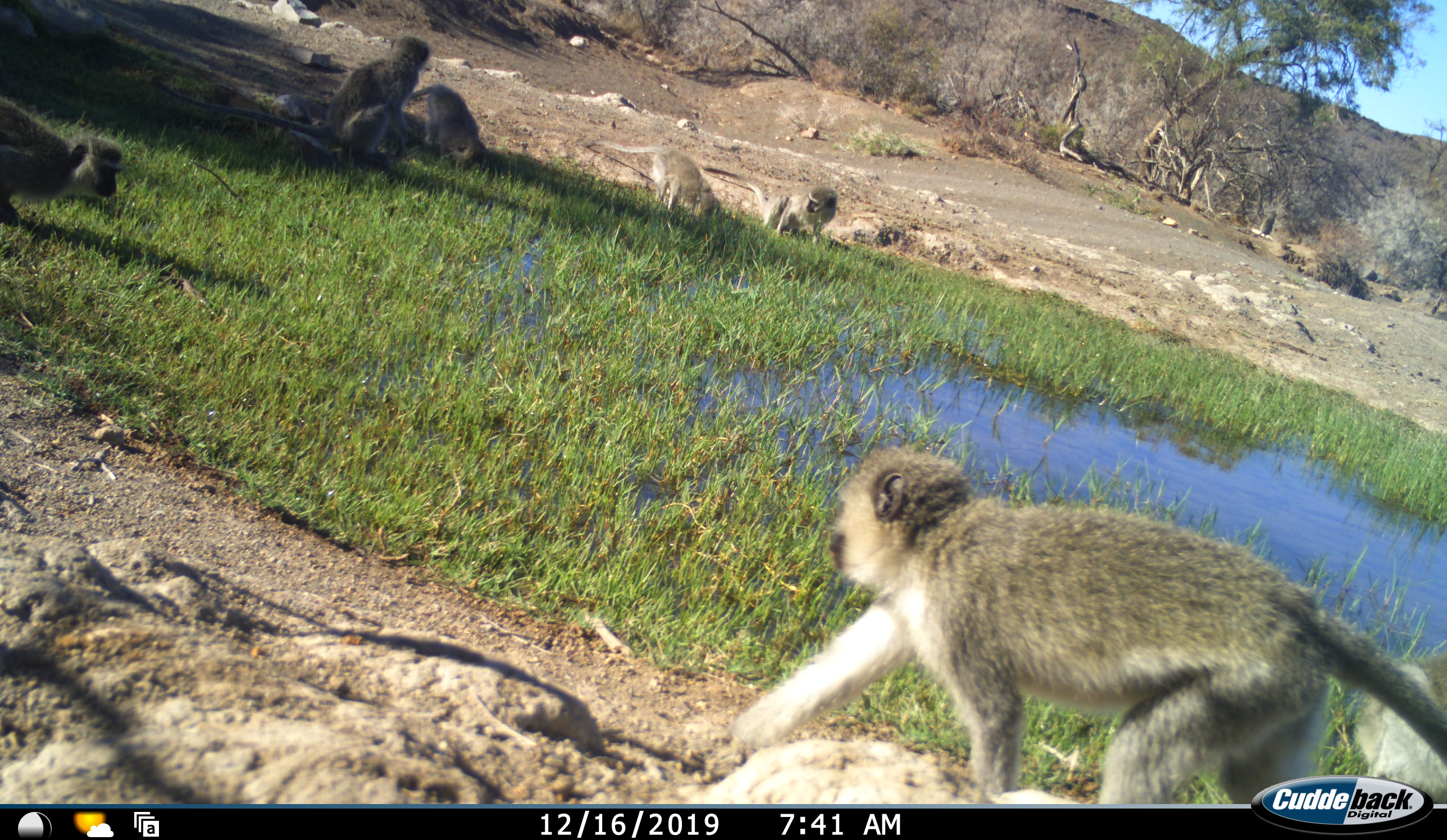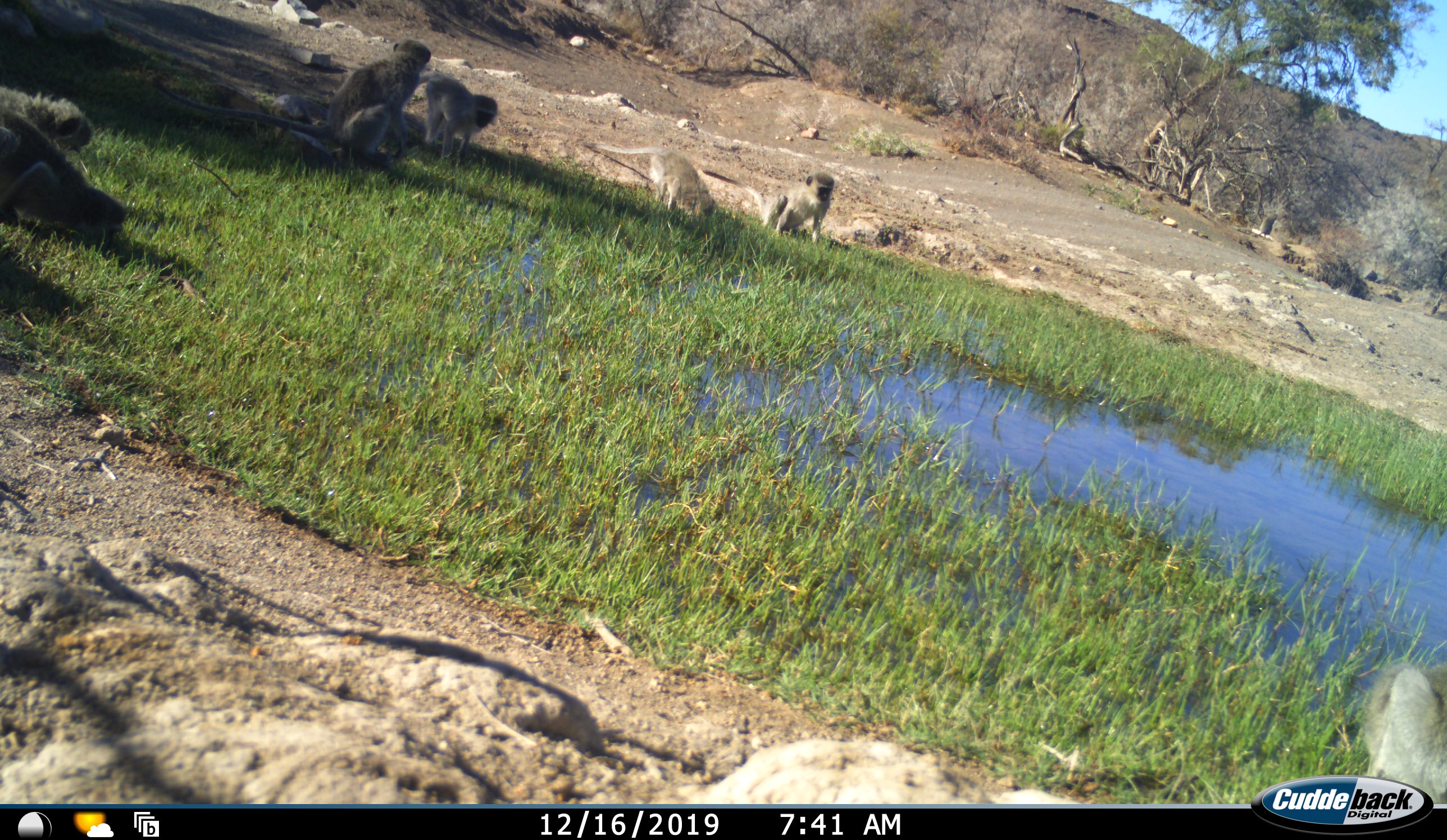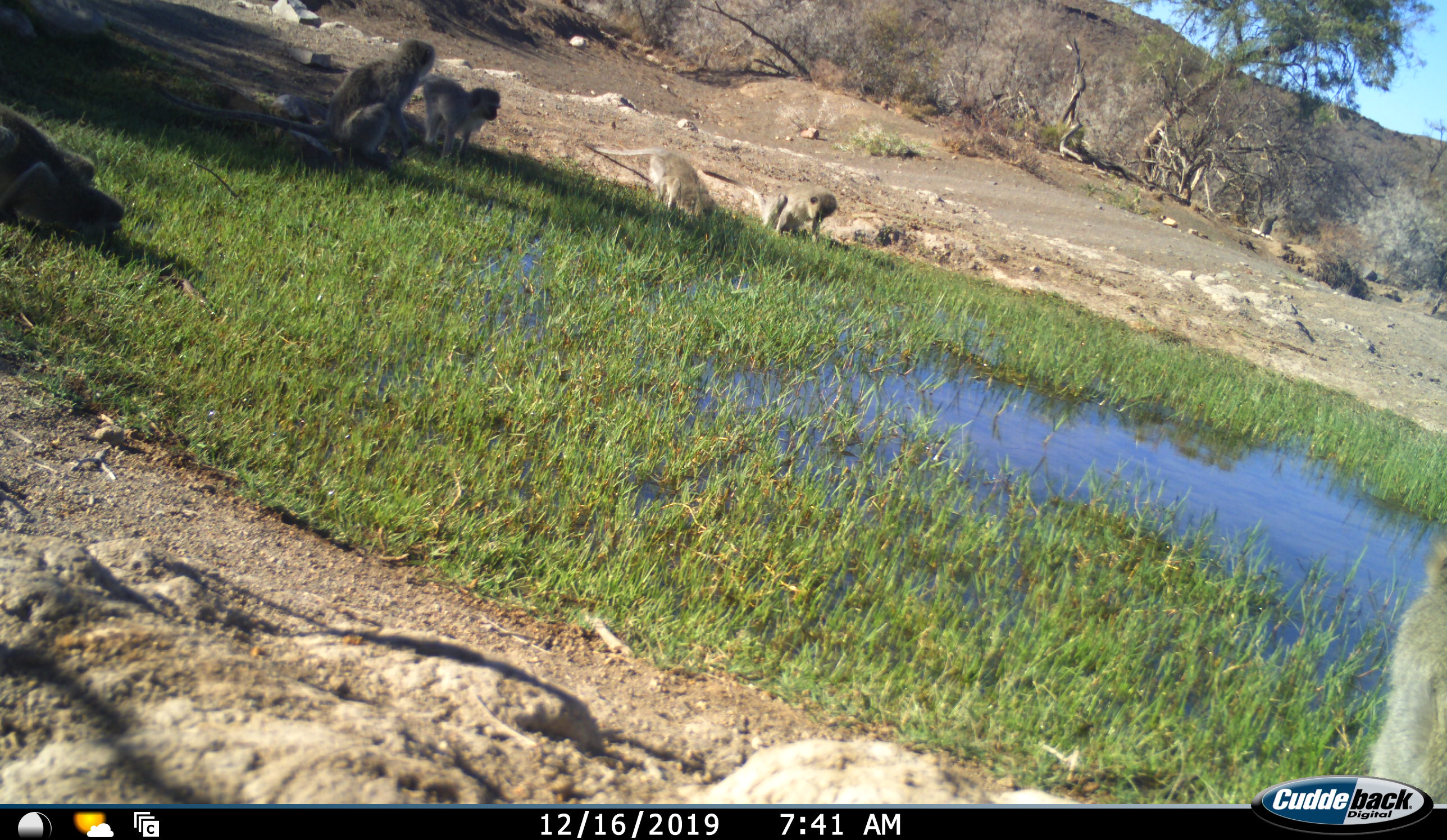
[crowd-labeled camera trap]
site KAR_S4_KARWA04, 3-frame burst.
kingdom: Animalia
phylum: Chordata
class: Mammalia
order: Primates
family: Cercopithecidae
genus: Chlorocebus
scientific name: Chlorocebus pygerythrus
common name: vervet monkey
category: monkeyvervet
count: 7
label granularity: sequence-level